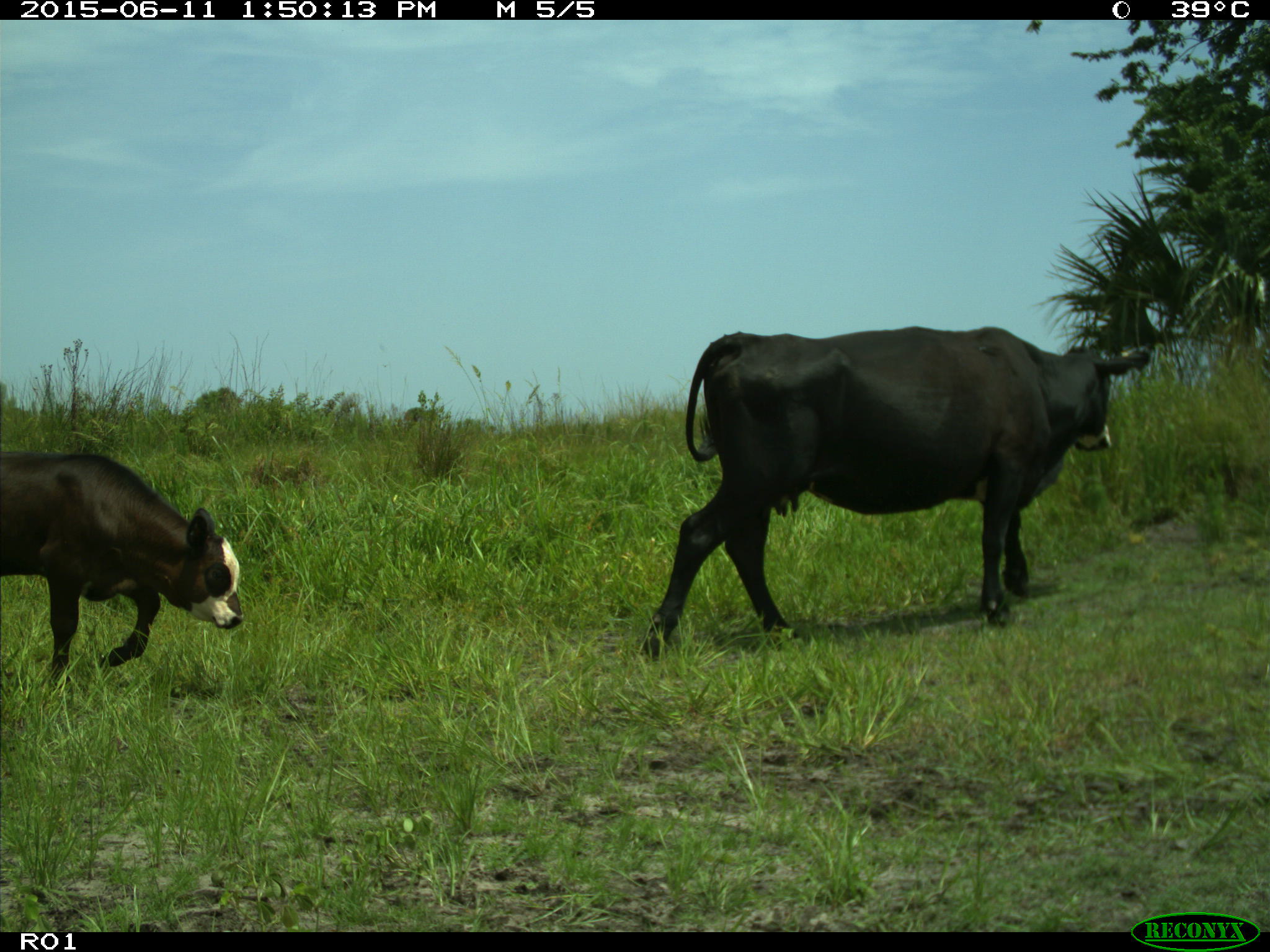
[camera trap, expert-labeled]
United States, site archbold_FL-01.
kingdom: Animalia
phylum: Chordata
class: Mammalia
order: Artiodactyla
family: Bovidae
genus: Bos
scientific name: Bos taurus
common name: domestic cow